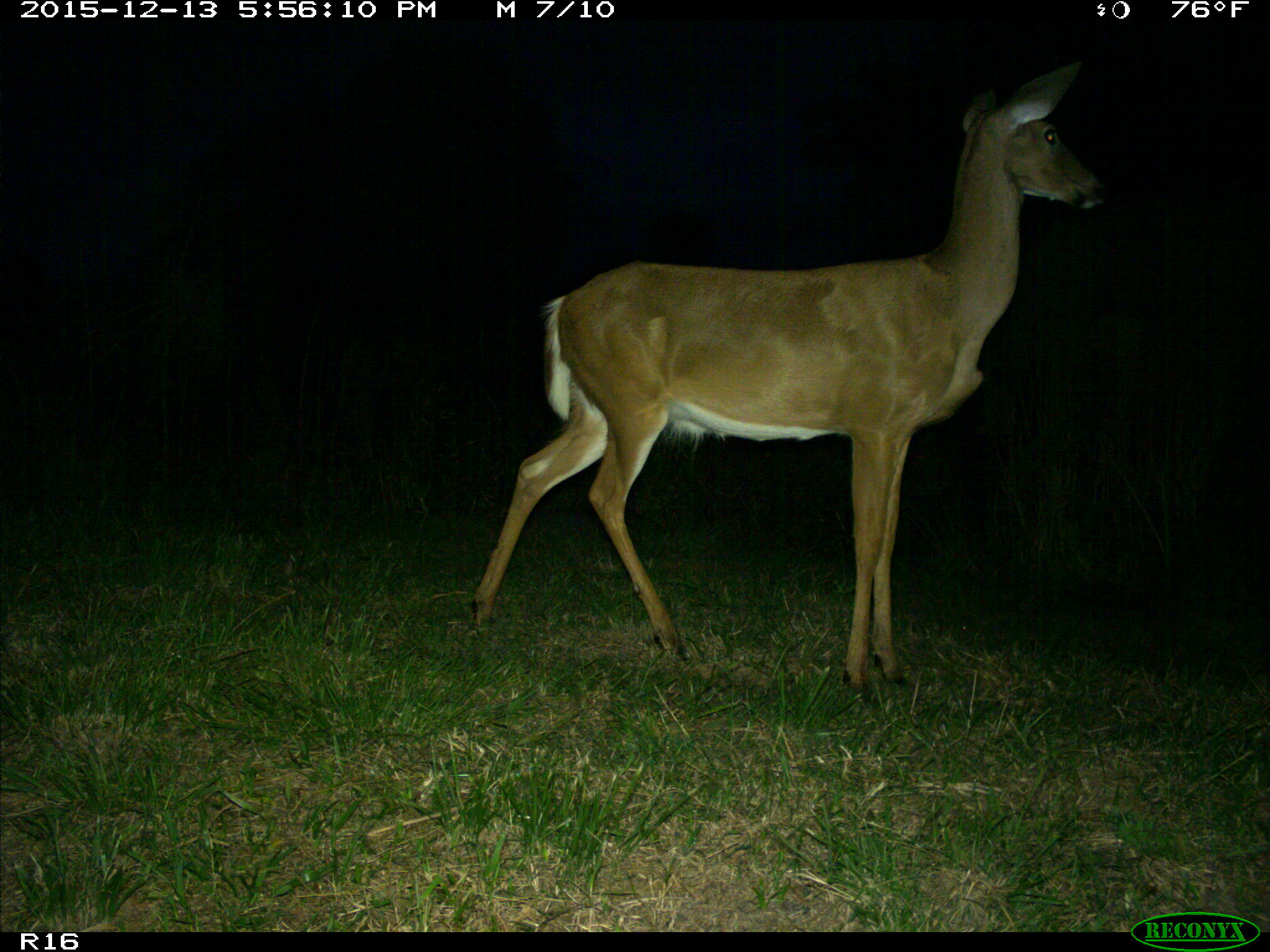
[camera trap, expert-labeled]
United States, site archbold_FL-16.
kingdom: Animalia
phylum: Chordata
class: Mammalia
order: Artiodactyla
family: Cervidae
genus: Odocoileus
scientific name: Odocoileus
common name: deer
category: unidentified deer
Unidentified deer (deer) (Odocoileus).